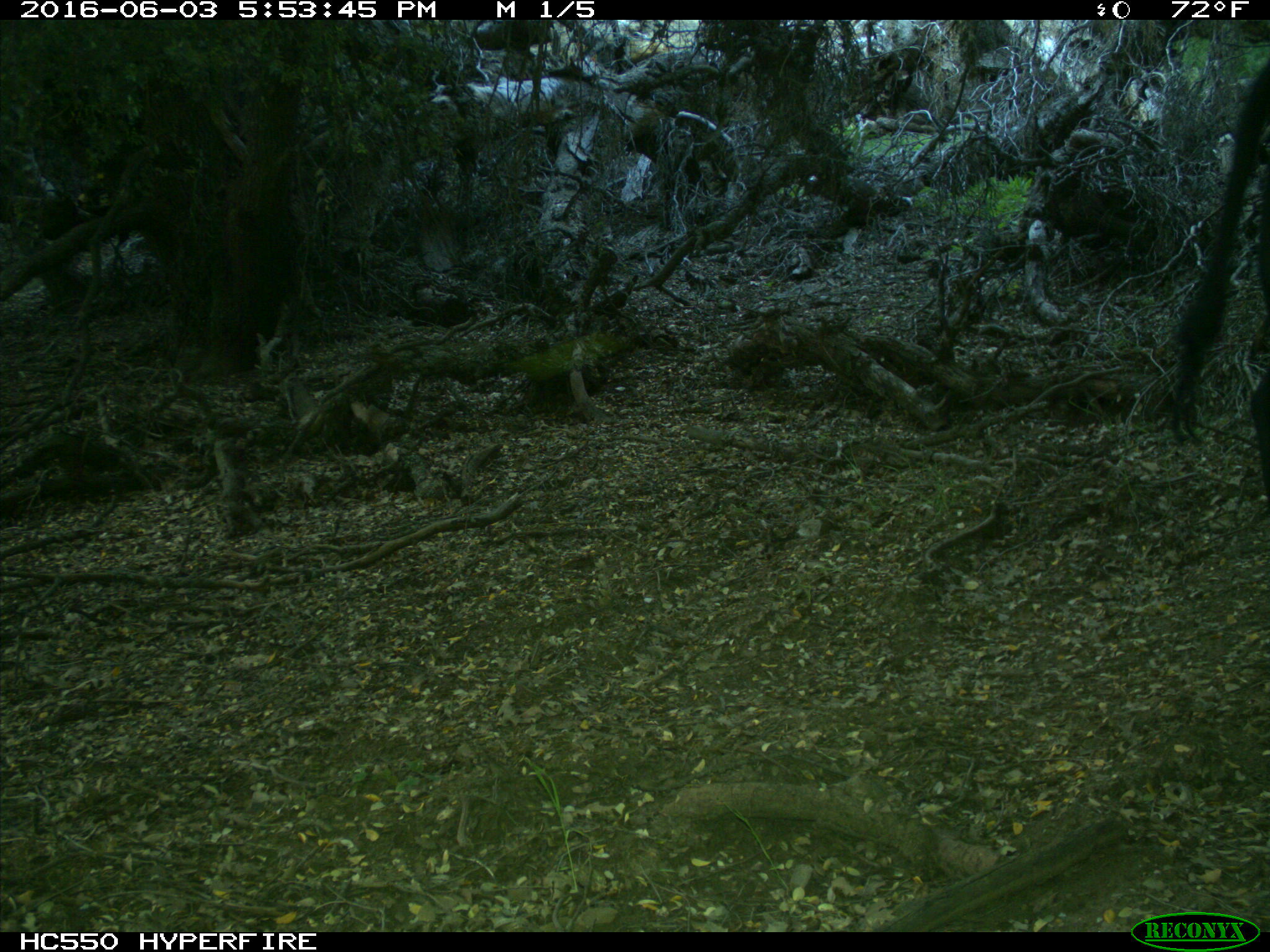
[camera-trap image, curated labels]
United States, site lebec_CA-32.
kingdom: Animalia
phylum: Chordata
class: Mammalia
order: Artiodactyla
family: Bovidae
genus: Bos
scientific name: Bos taurus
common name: domestic cow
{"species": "Bos taurus (domestic cow)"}